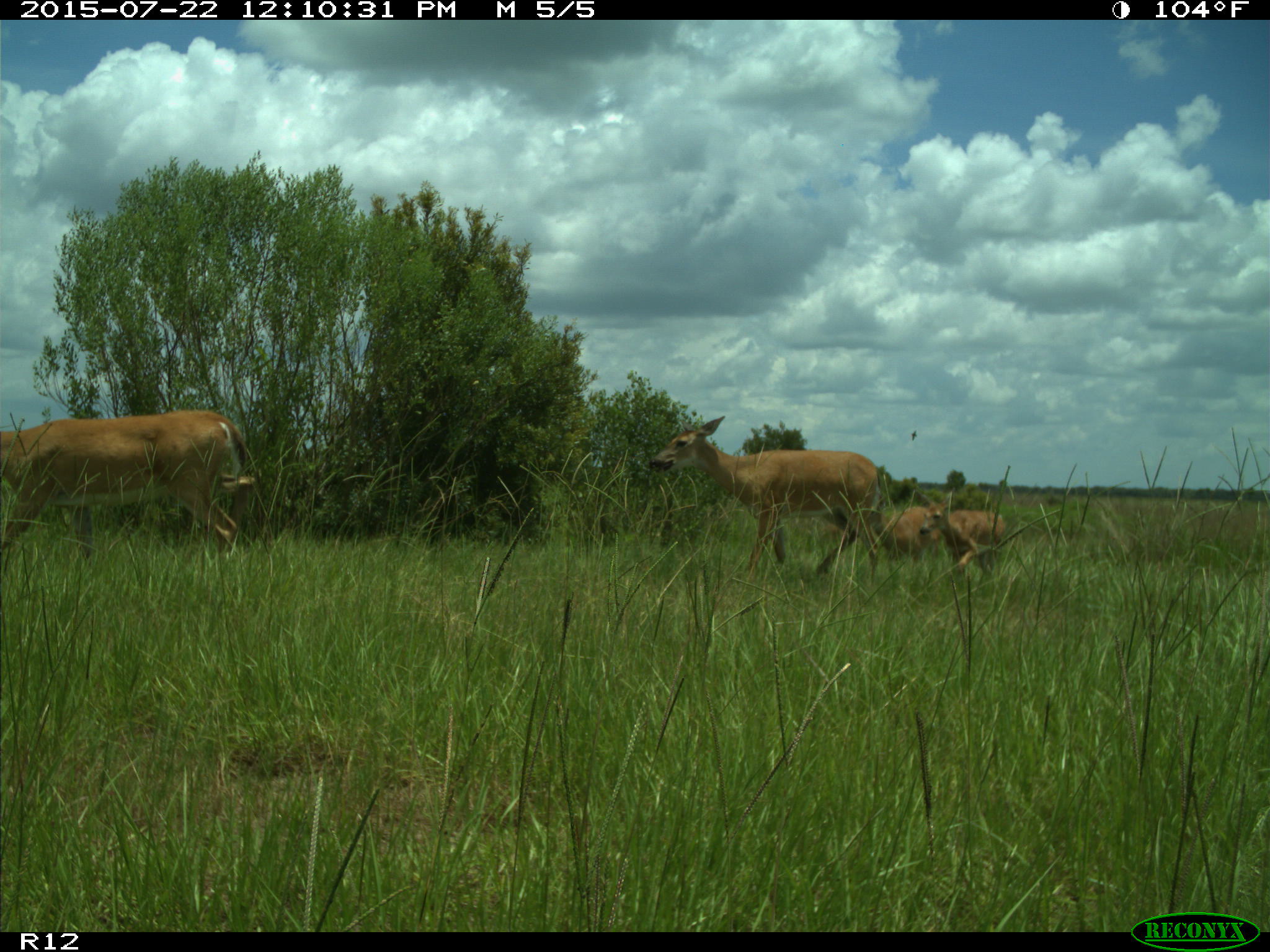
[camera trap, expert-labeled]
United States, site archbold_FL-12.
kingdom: Animalia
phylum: Chordata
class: Mammalia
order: Artiodactyla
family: Cervidae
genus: Odocoileus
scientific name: Odocoileus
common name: deer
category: unidentified deer